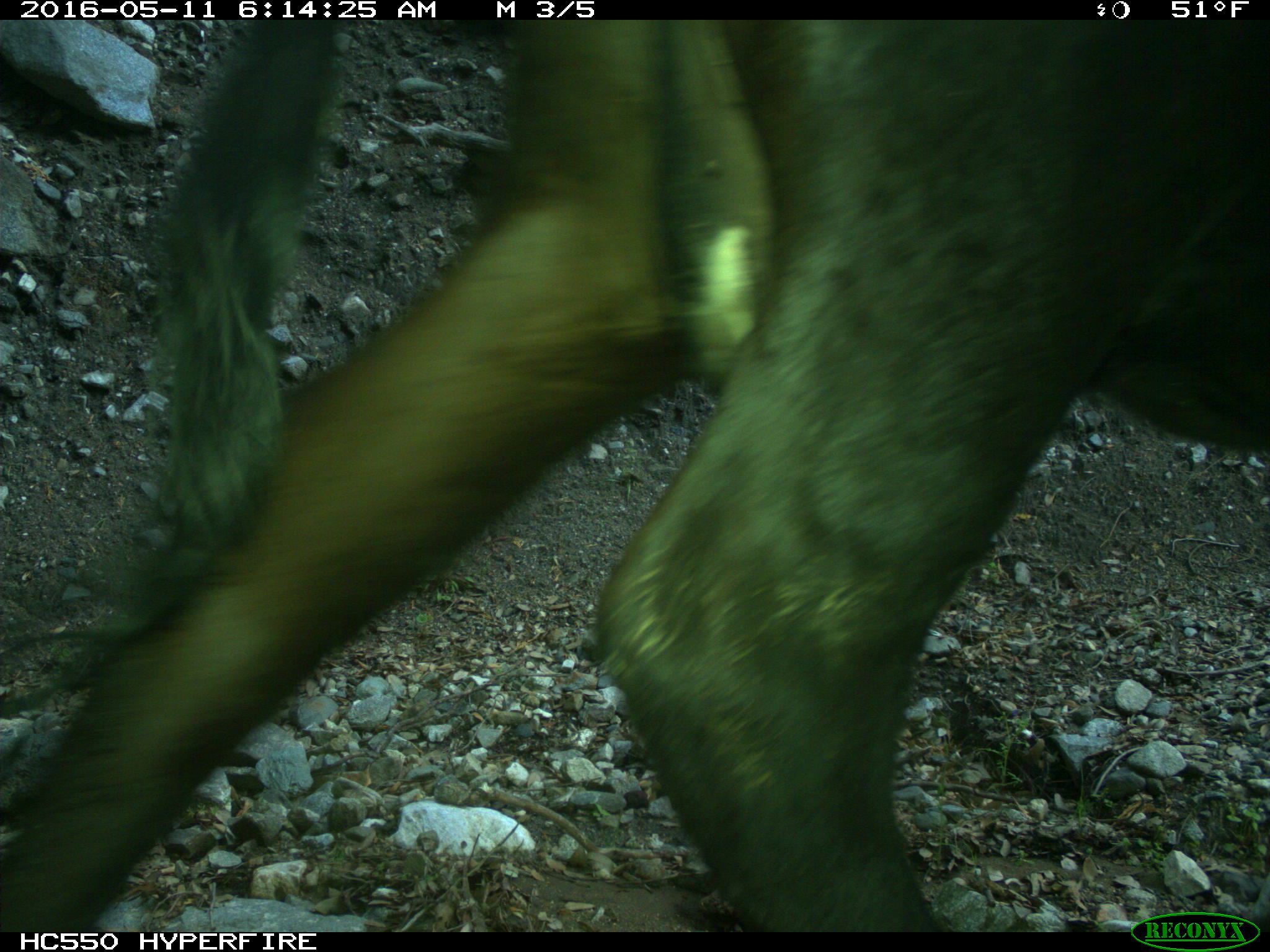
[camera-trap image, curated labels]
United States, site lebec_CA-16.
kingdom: Animalia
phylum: Chordata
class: Mammalia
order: Artiodactyla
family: Bovidae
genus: Bos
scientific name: Bos taurus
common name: domestic cow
Bos taurus (domestic cow).